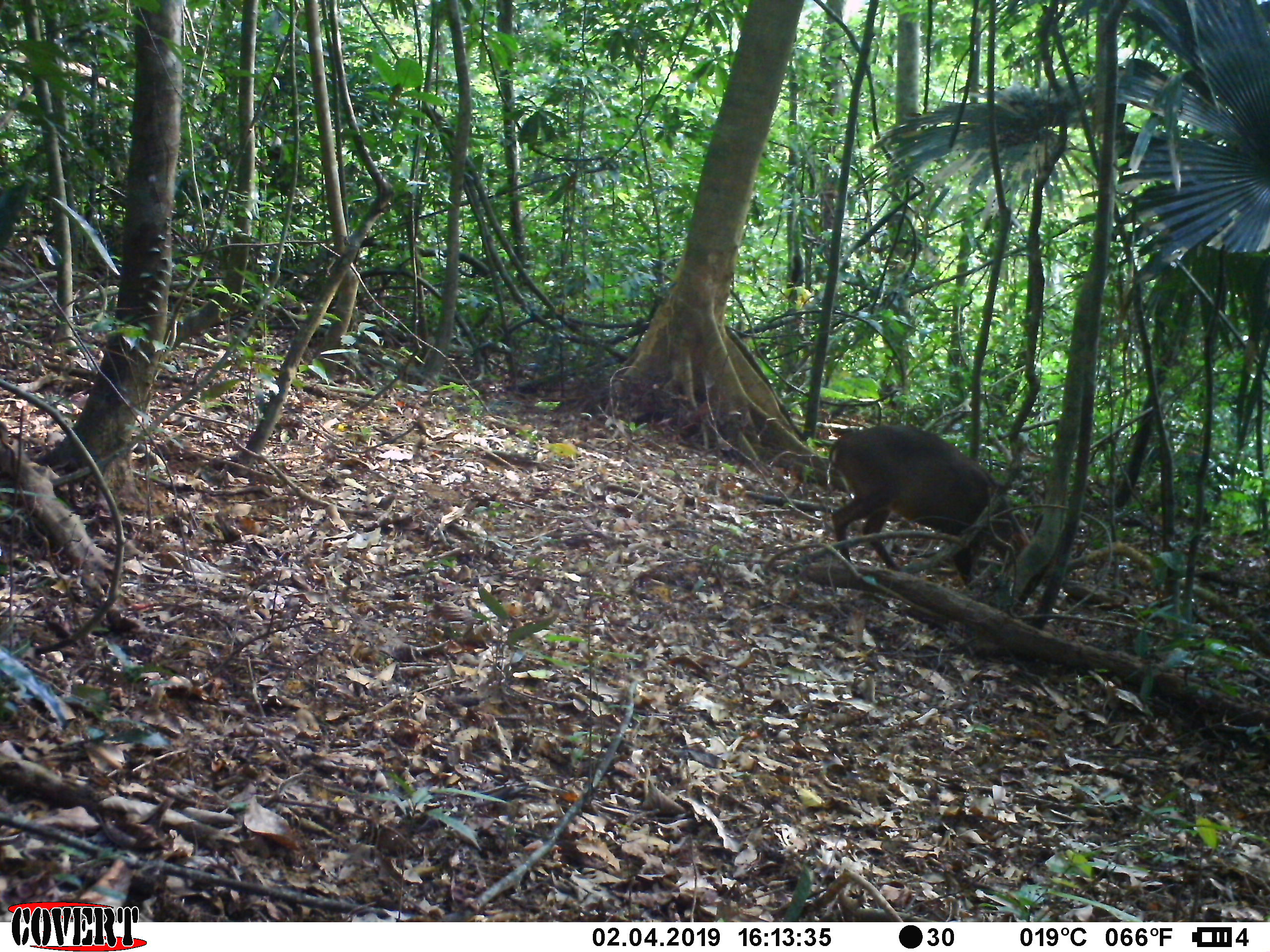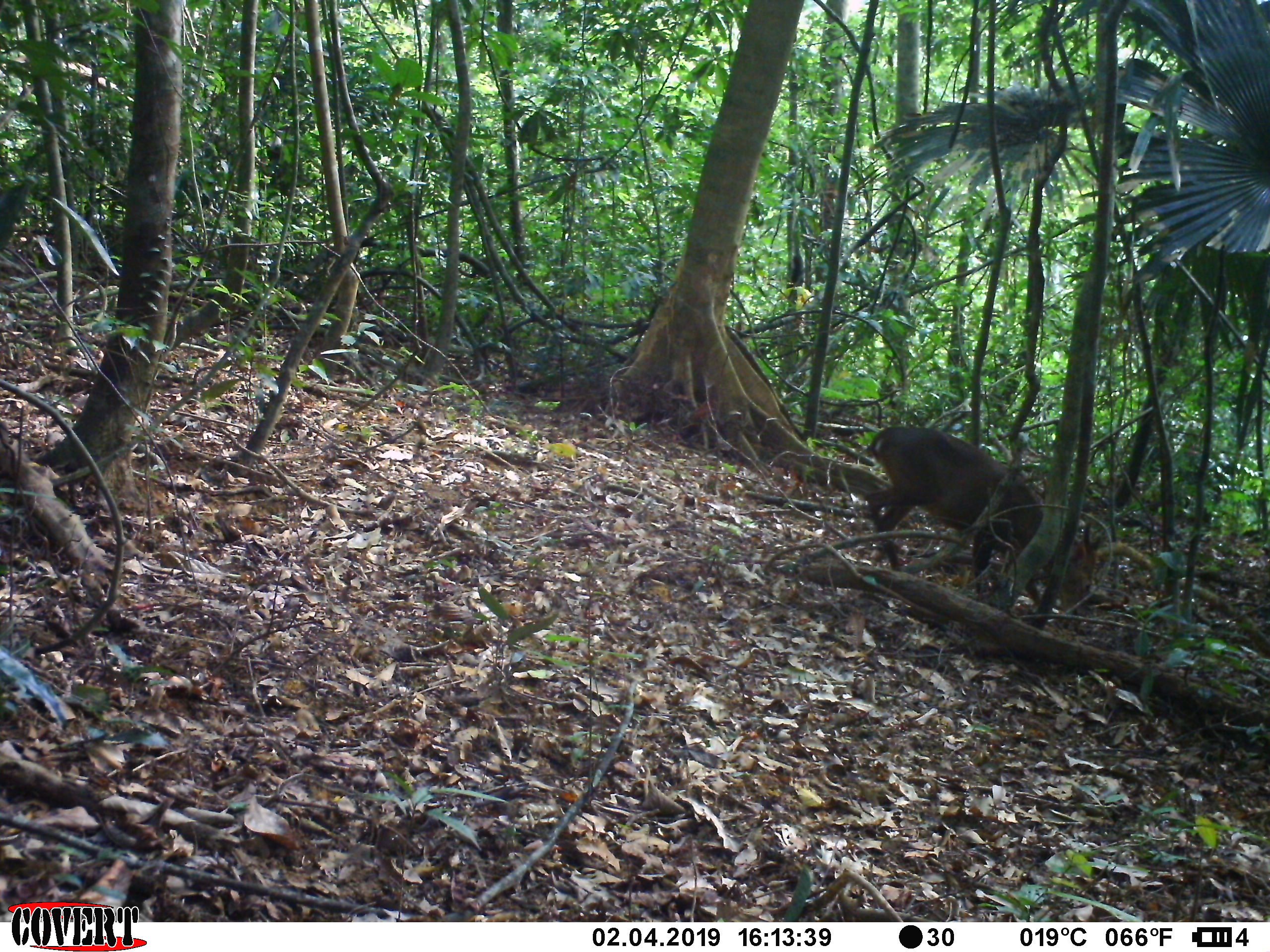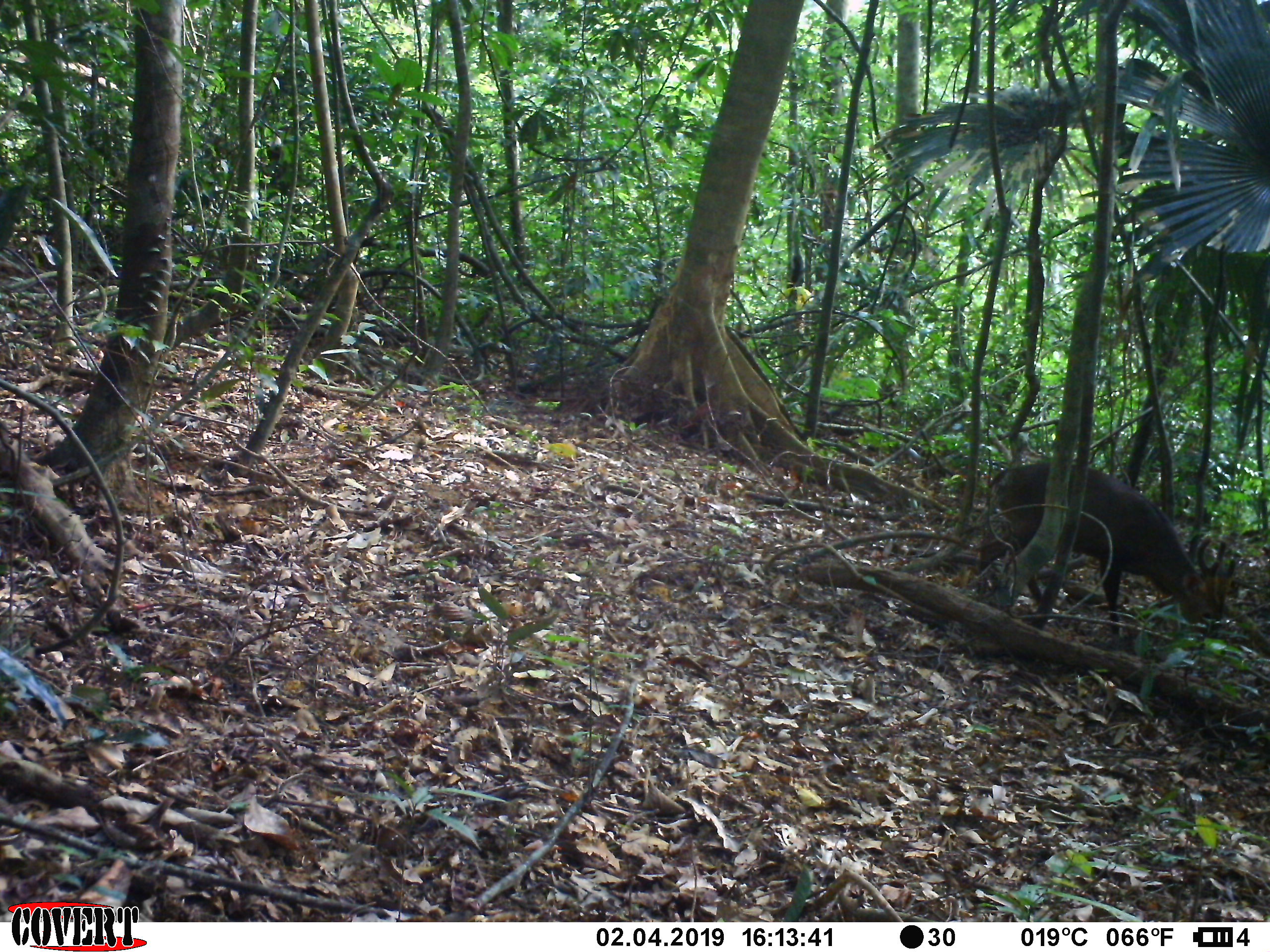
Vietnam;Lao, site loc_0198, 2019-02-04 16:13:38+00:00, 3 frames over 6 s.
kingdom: Animalia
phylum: Chordata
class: Mammalia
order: Artiodactyla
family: Cervidae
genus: Muntiacus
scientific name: Muntiacus vuquangensis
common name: large-antlered muntjac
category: large antlered muntjac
Large antlered muntjac (large-antlered muntjac) (Muntiacus vuquangensis). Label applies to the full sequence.